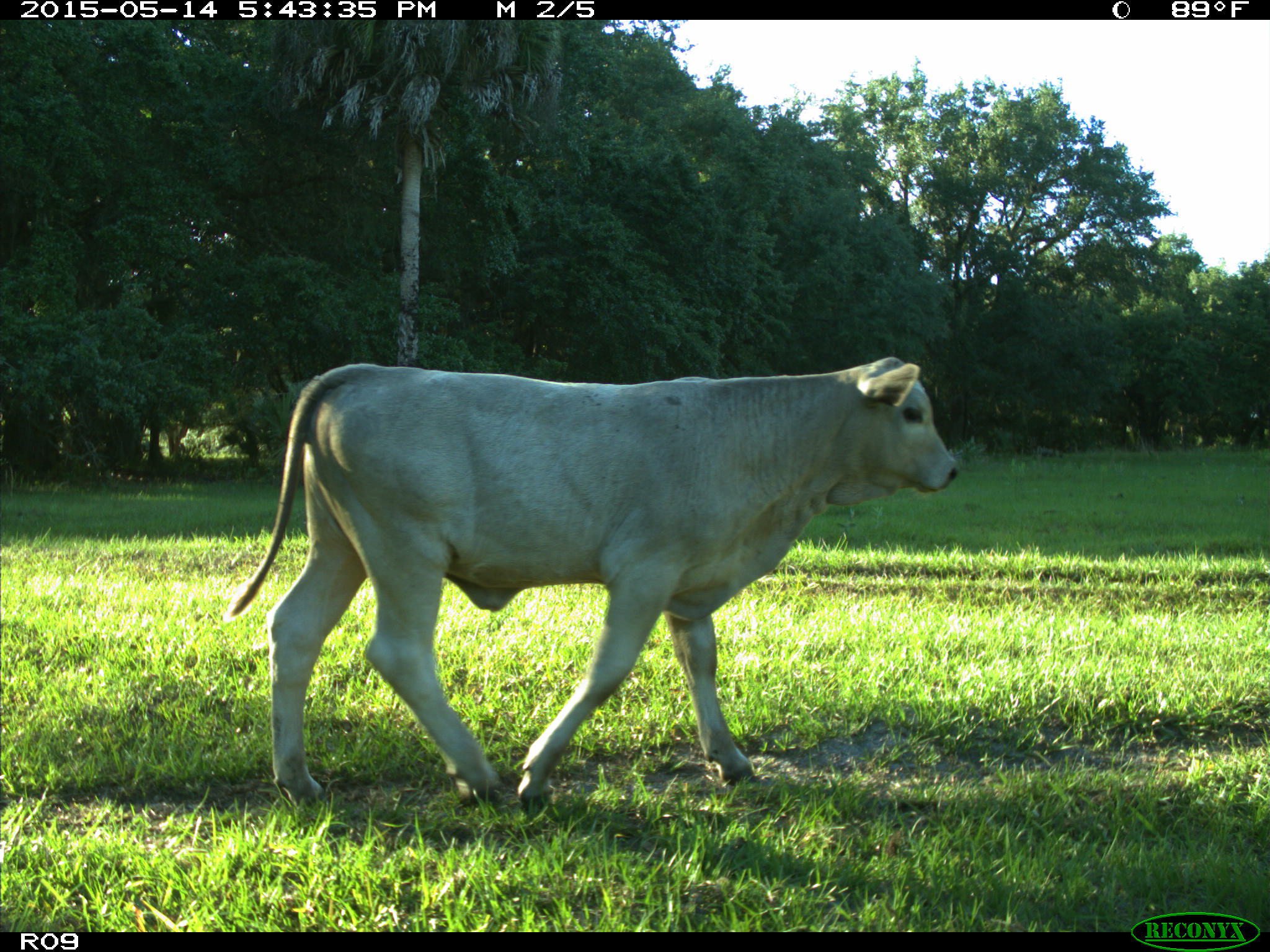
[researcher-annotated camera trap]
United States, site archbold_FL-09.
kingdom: Animalia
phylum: Chordata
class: Mammalia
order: Artiodactyla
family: Bovidae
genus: Bos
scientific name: Bos taurus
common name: domestic cow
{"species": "Bos taurus (domestic cow)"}